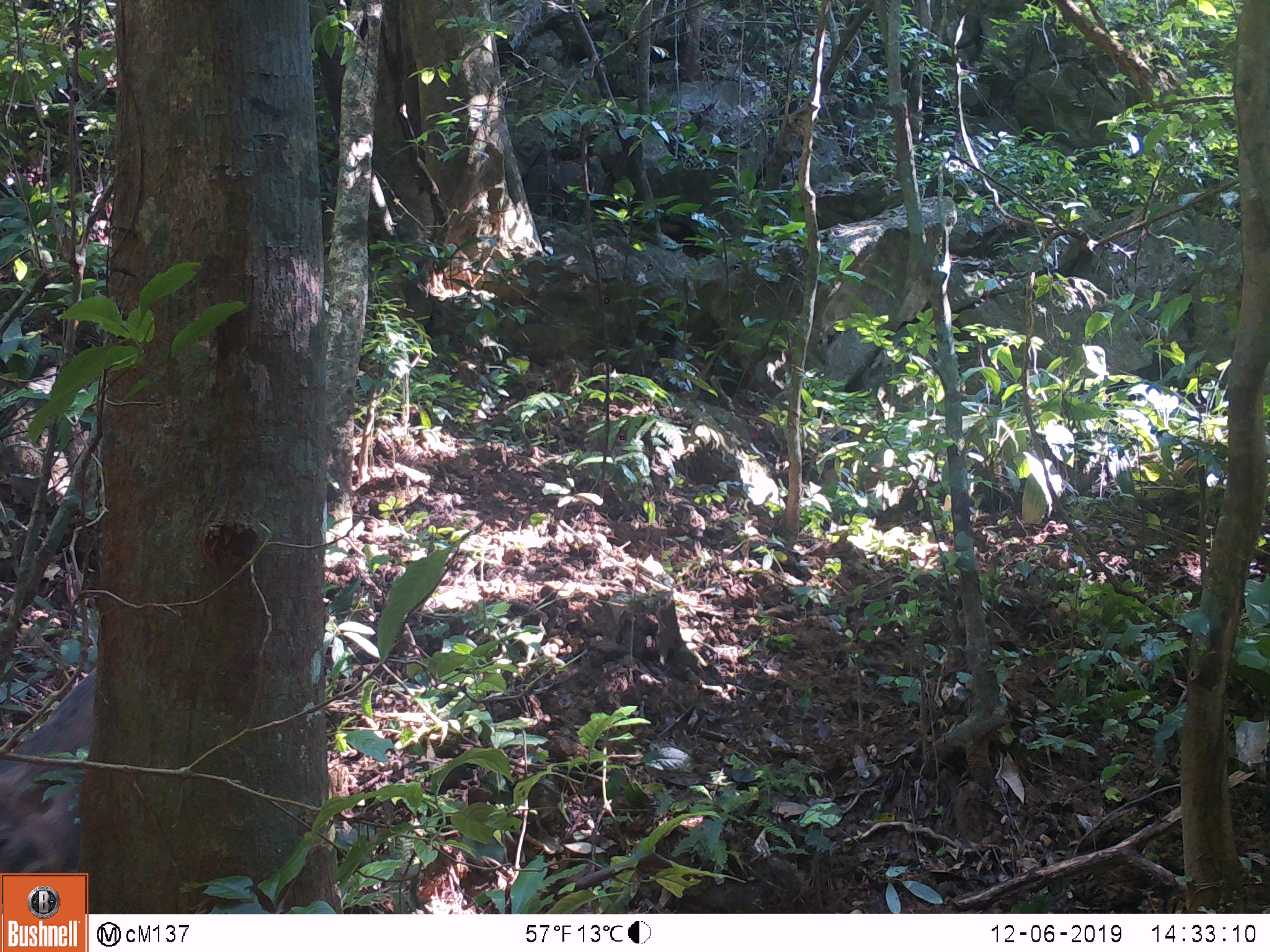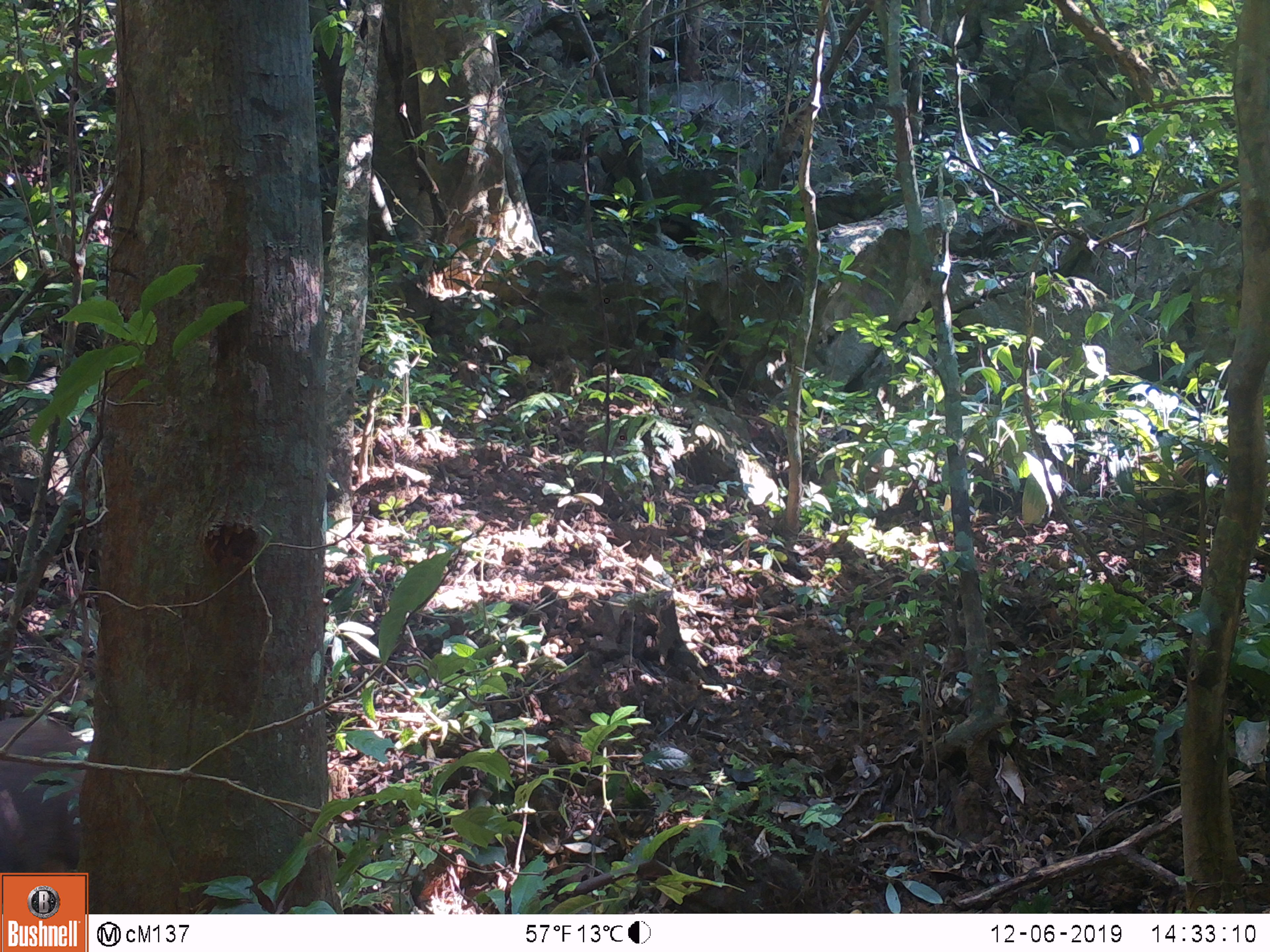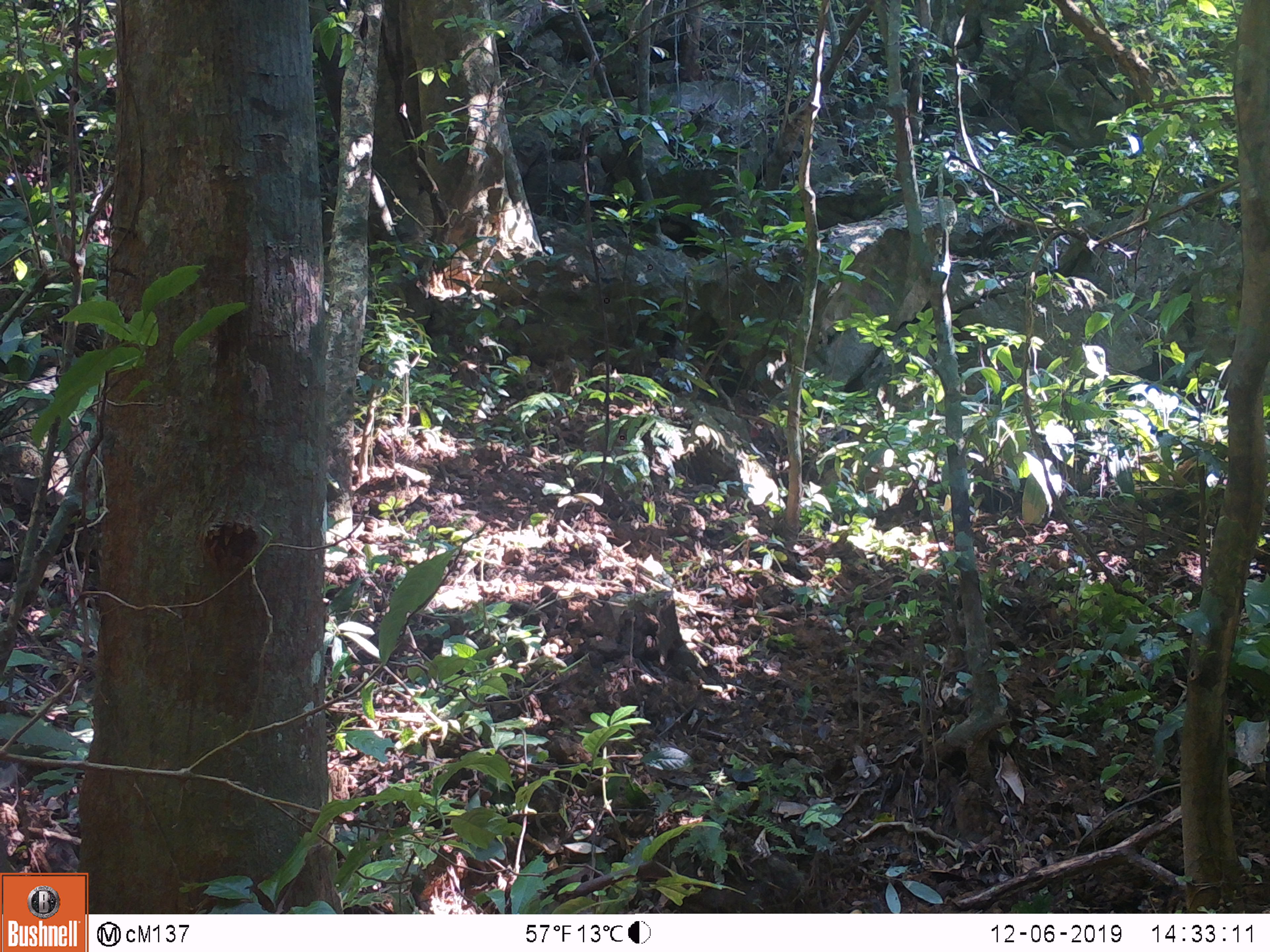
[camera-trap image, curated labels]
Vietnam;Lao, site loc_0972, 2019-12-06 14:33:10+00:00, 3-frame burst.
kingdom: Animalia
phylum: Chordata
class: Mammalia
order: Artiodactyla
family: Suidae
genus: Sus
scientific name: Sus scrofa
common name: eurasian wild pig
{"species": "eurasian wild pig (Sus scrofa)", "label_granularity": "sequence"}